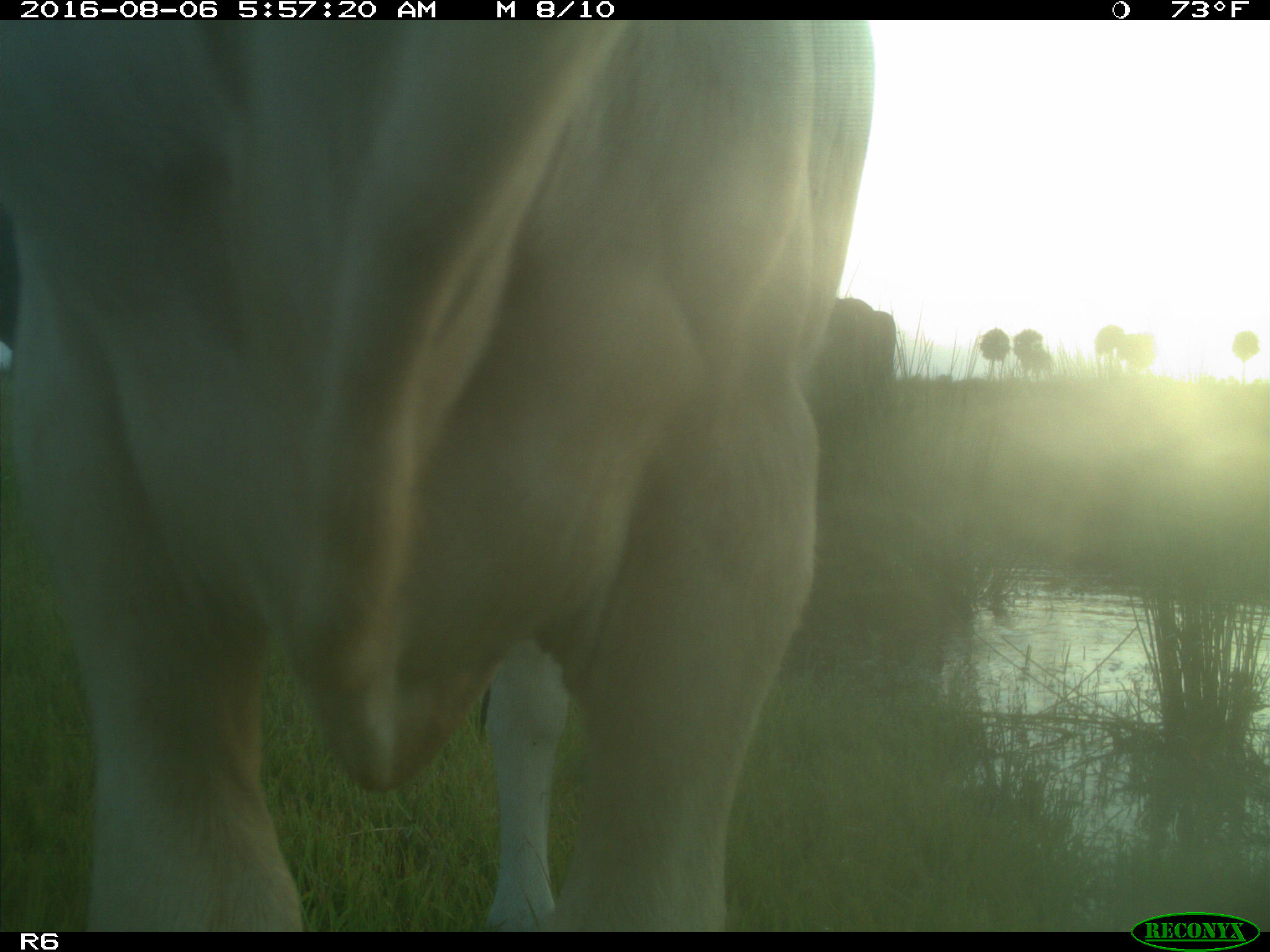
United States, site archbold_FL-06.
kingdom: Animalia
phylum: Chordata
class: Mammalia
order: Artiodactyla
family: Bovidae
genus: Bos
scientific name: Bos taurus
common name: domestic cow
Bos taurus (domestic cow).